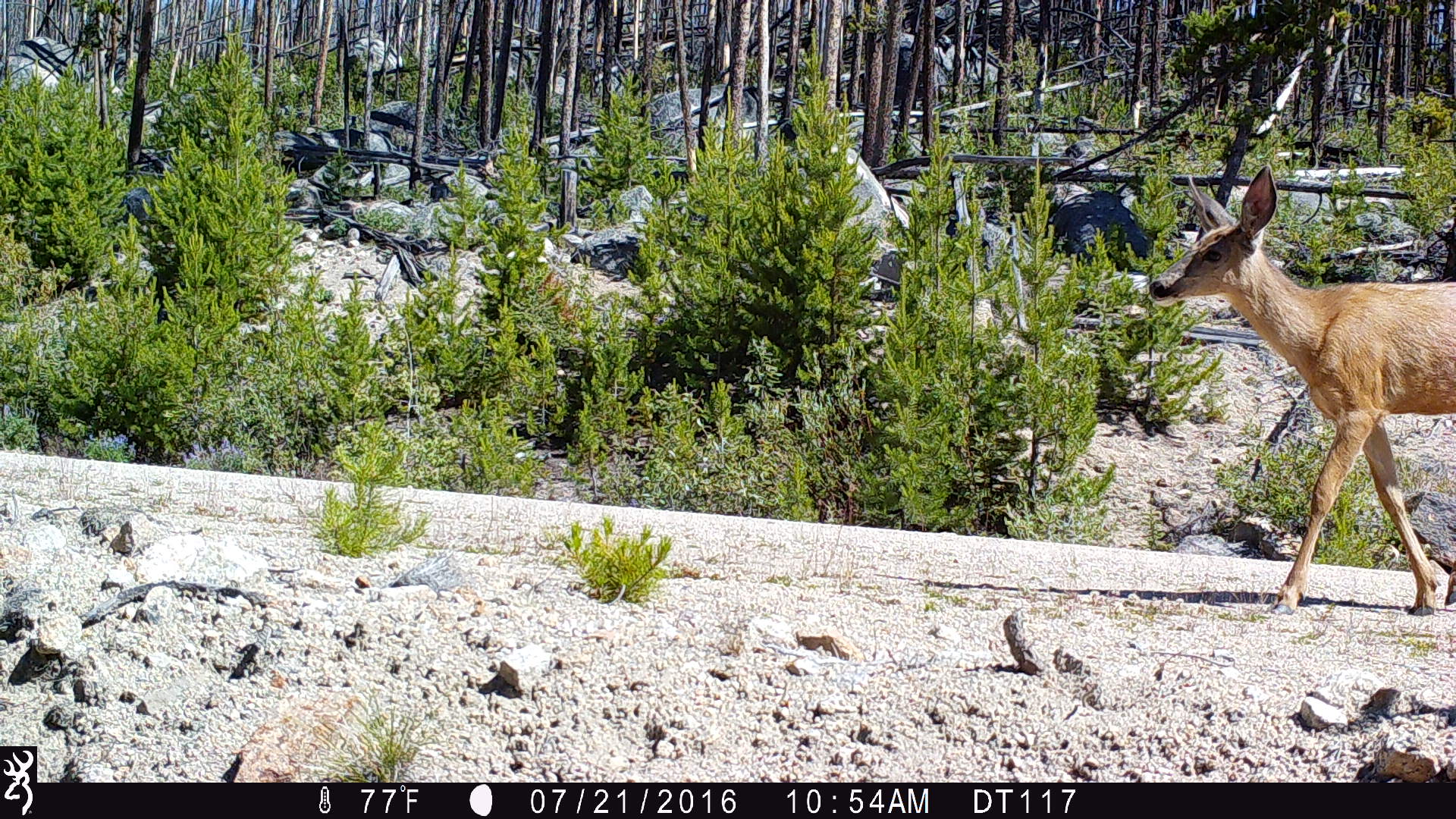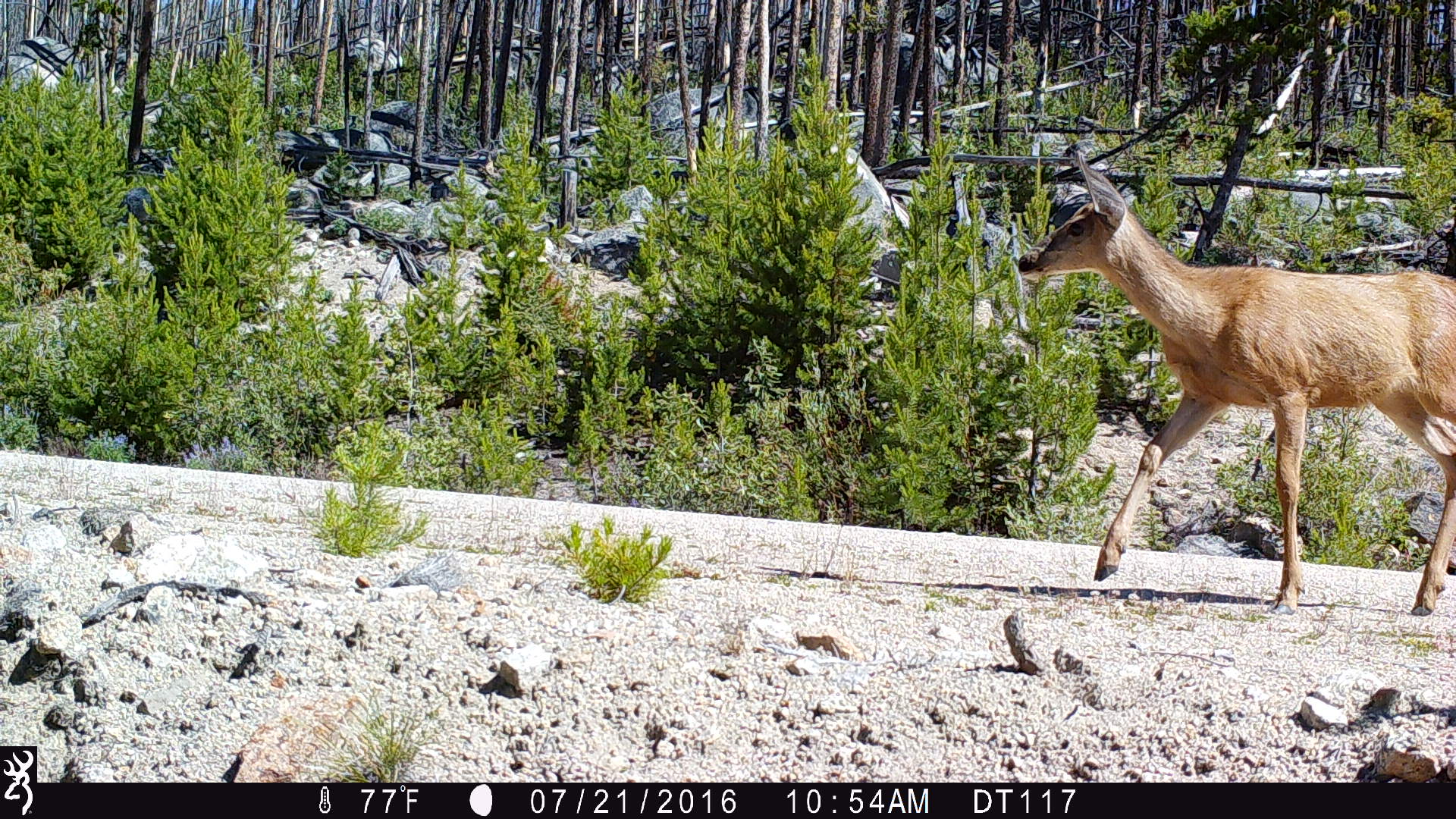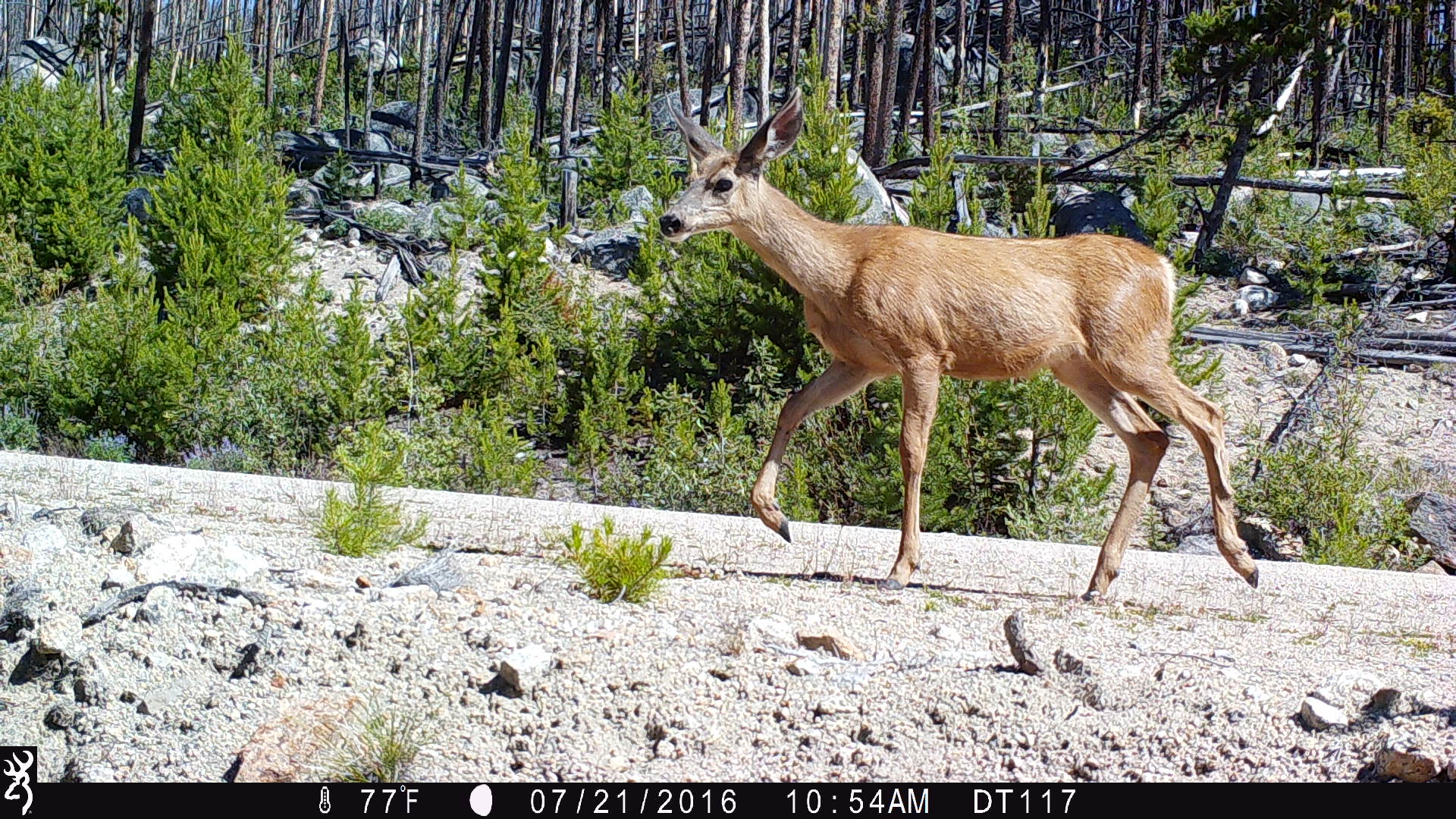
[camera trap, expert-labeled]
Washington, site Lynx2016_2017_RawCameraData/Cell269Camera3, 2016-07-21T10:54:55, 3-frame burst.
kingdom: Animalia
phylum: Chordata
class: Mammalia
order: Artiodactyla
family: Cervidae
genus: Odocoileus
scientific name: Odocoileus hemionus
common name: mule deer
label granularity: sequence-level